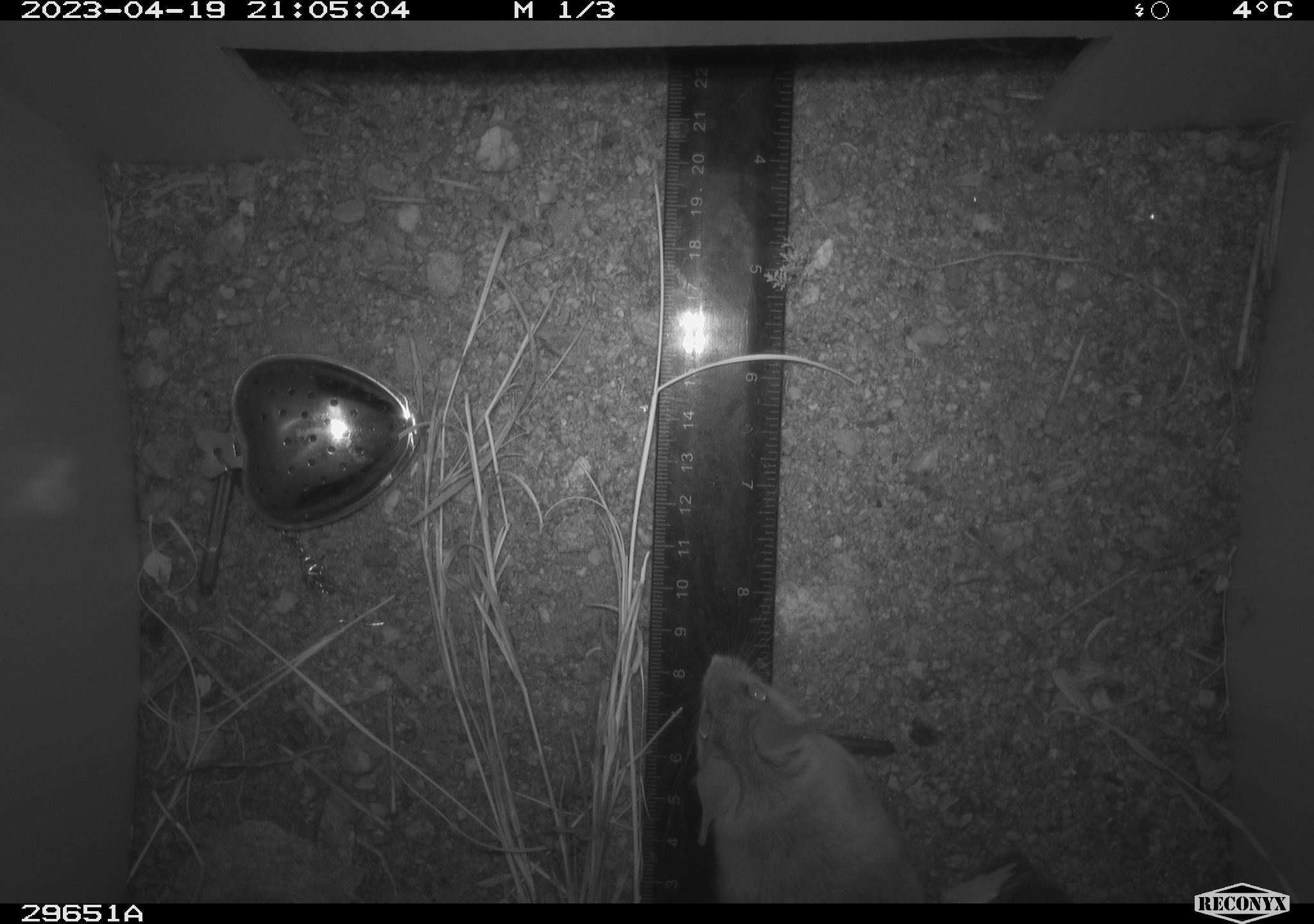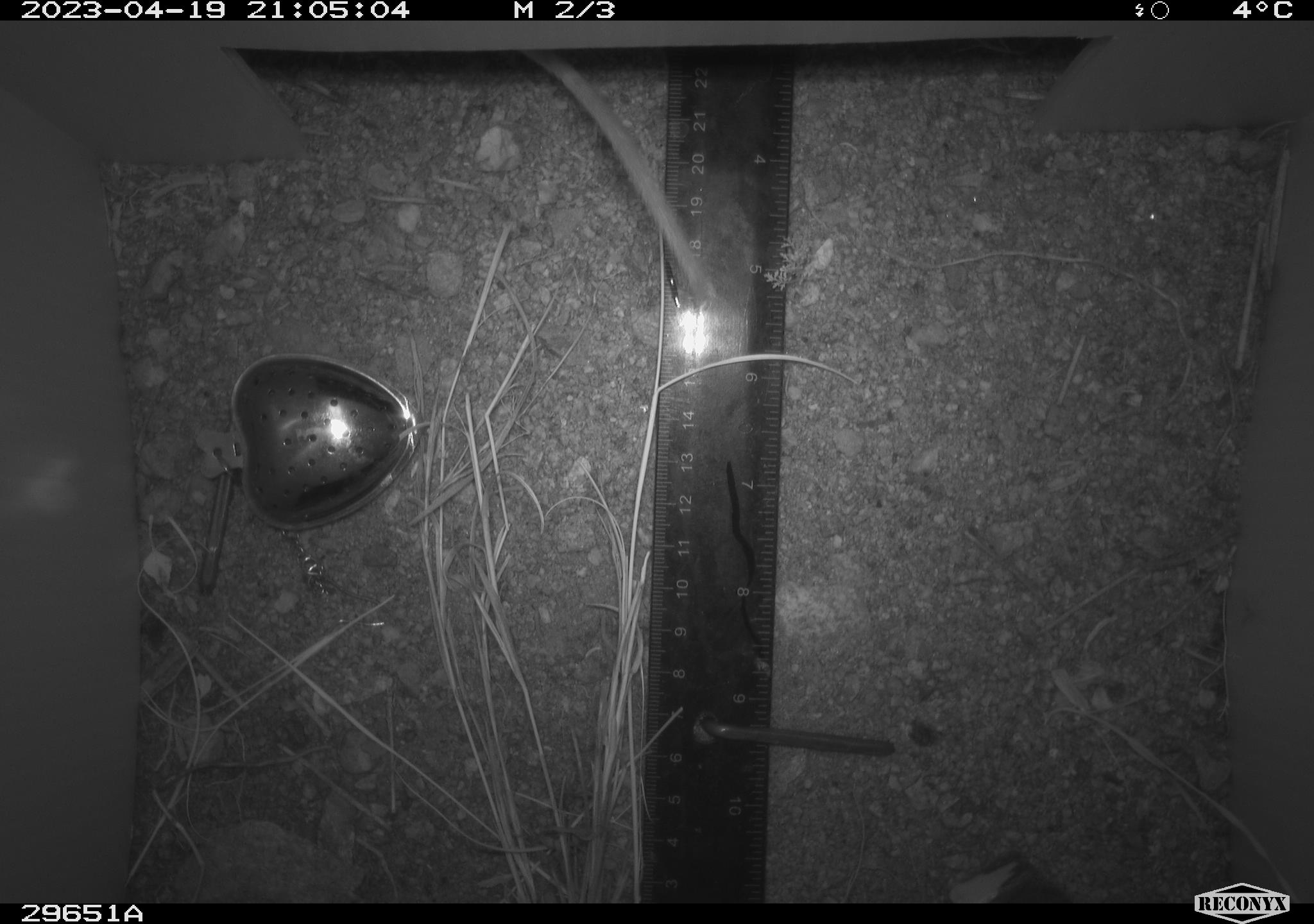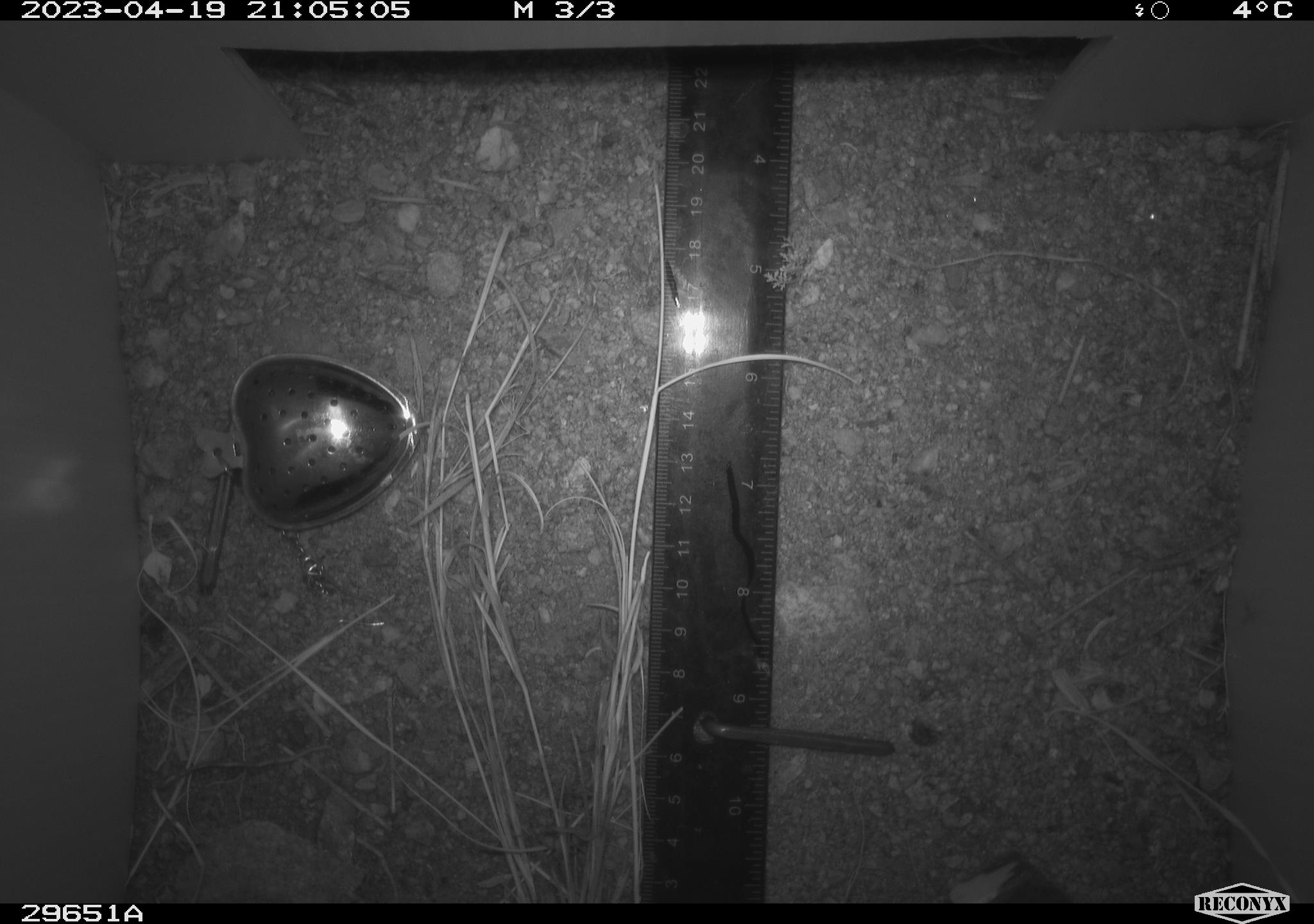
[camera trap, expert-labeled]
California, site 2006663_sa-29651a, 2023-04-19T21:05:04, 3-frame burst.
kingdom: Animalia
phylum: Chordata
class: Mammalia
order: Rodentia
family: Cricetidae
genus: Neotoma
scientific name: Neotoma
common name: pack rat or woodrat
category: neotoma species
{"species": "neotoma species (pack rat or woodrat) (Neotoma)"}